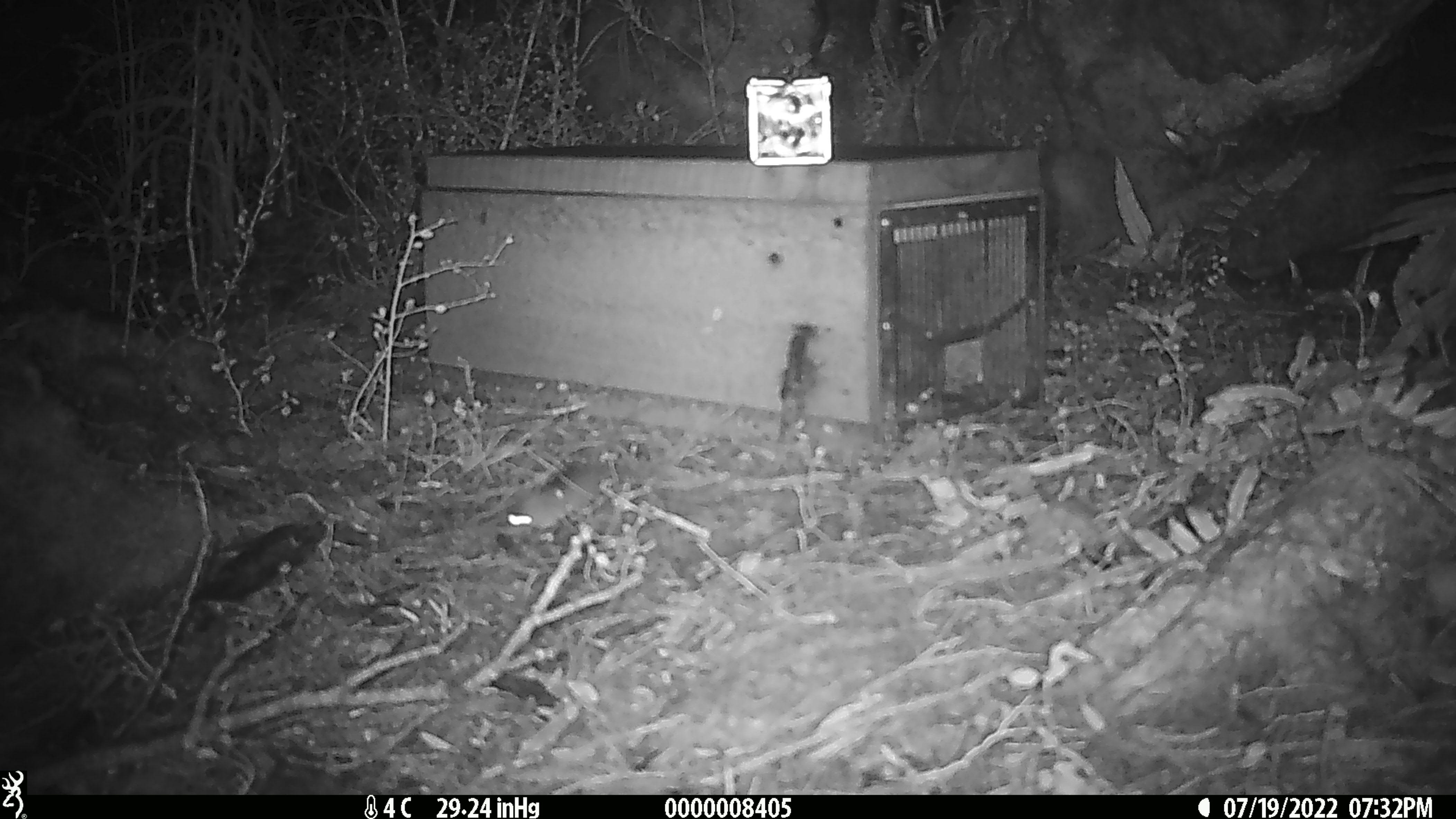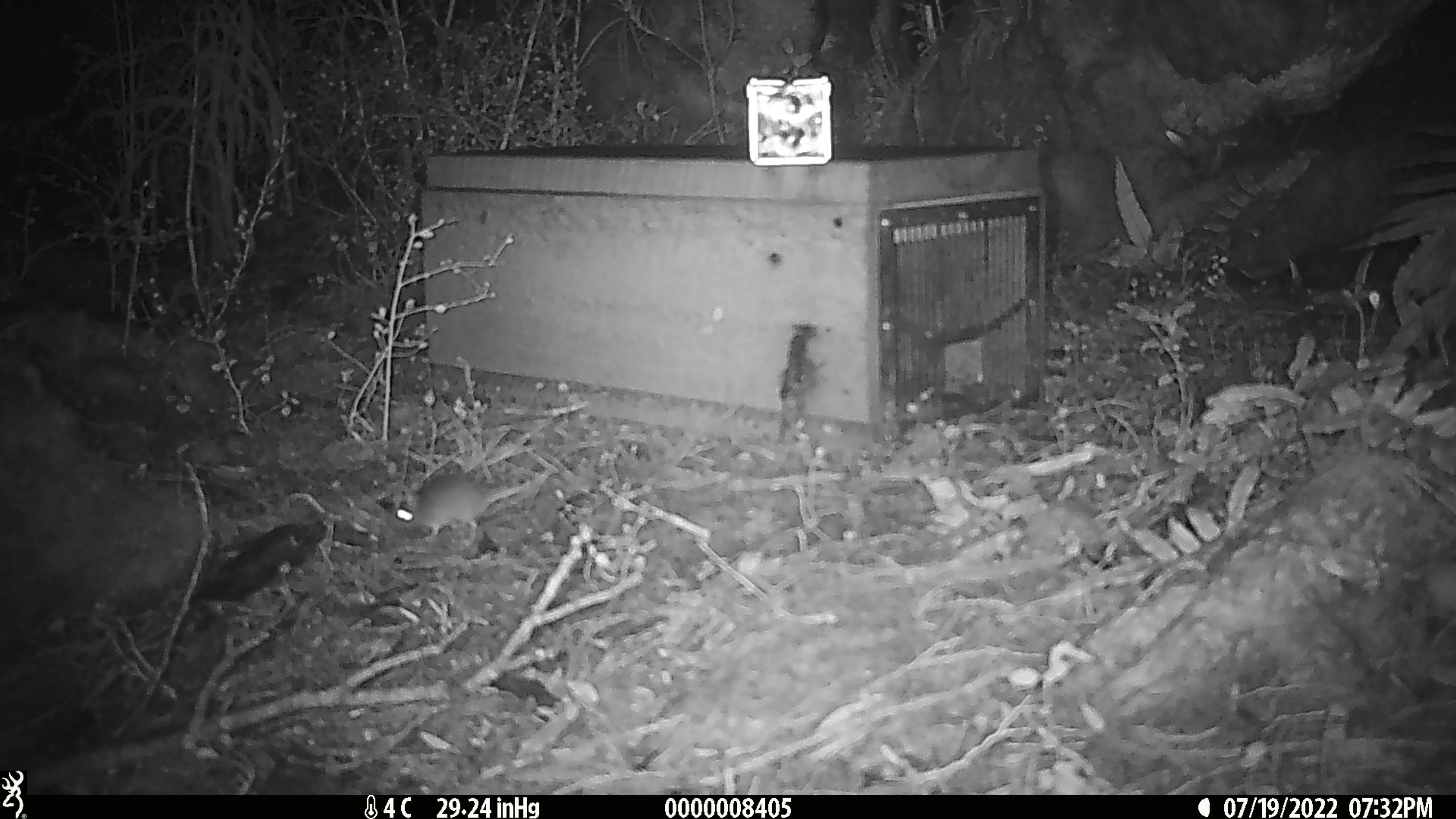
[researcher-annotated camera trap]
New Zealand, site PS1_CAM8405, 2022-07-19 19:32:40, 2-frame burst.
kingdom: Animalia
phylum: Chordata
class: Mammalia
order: Rodentia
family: Muridae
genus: Mus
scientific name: Mus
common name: mouse